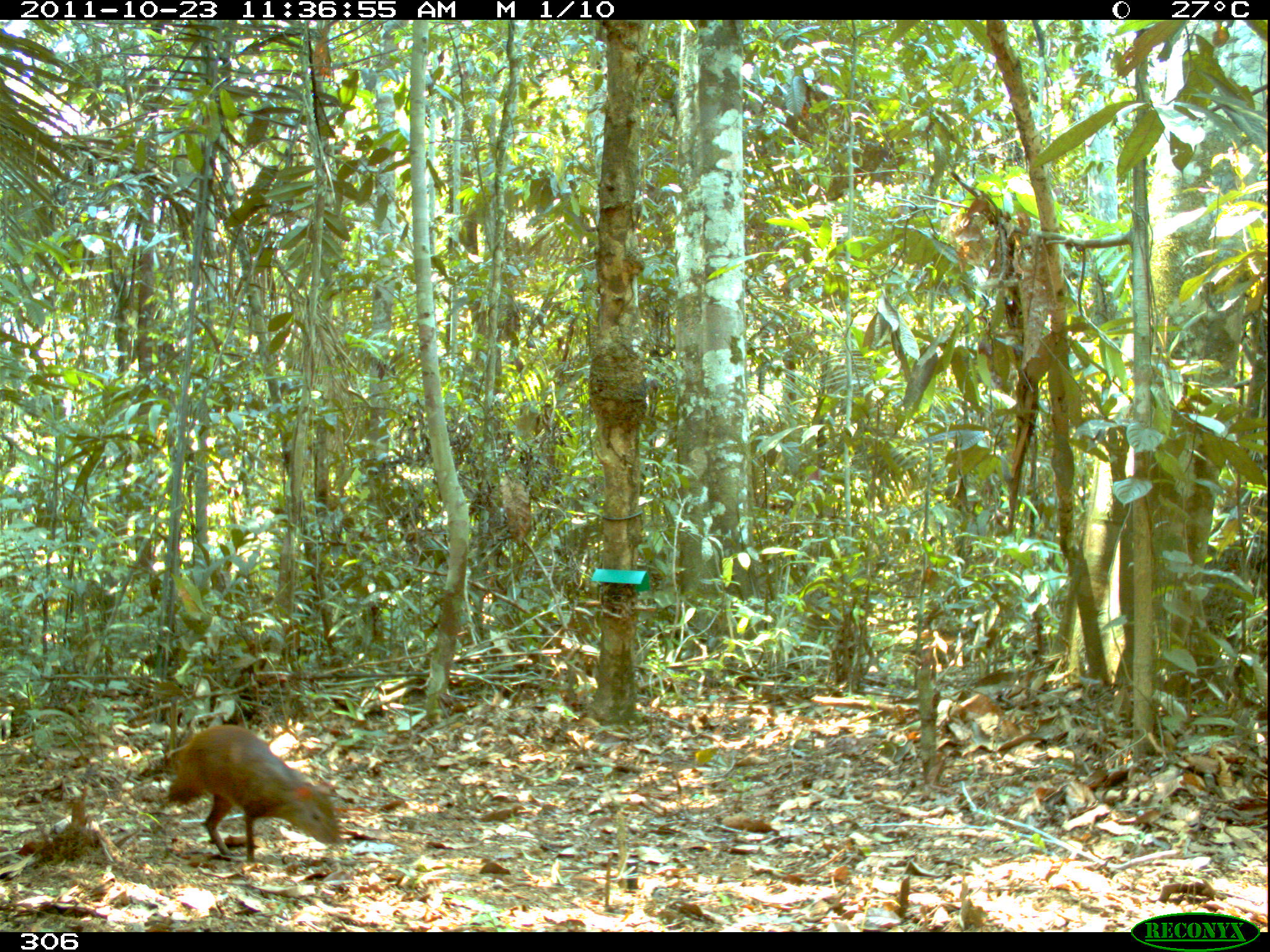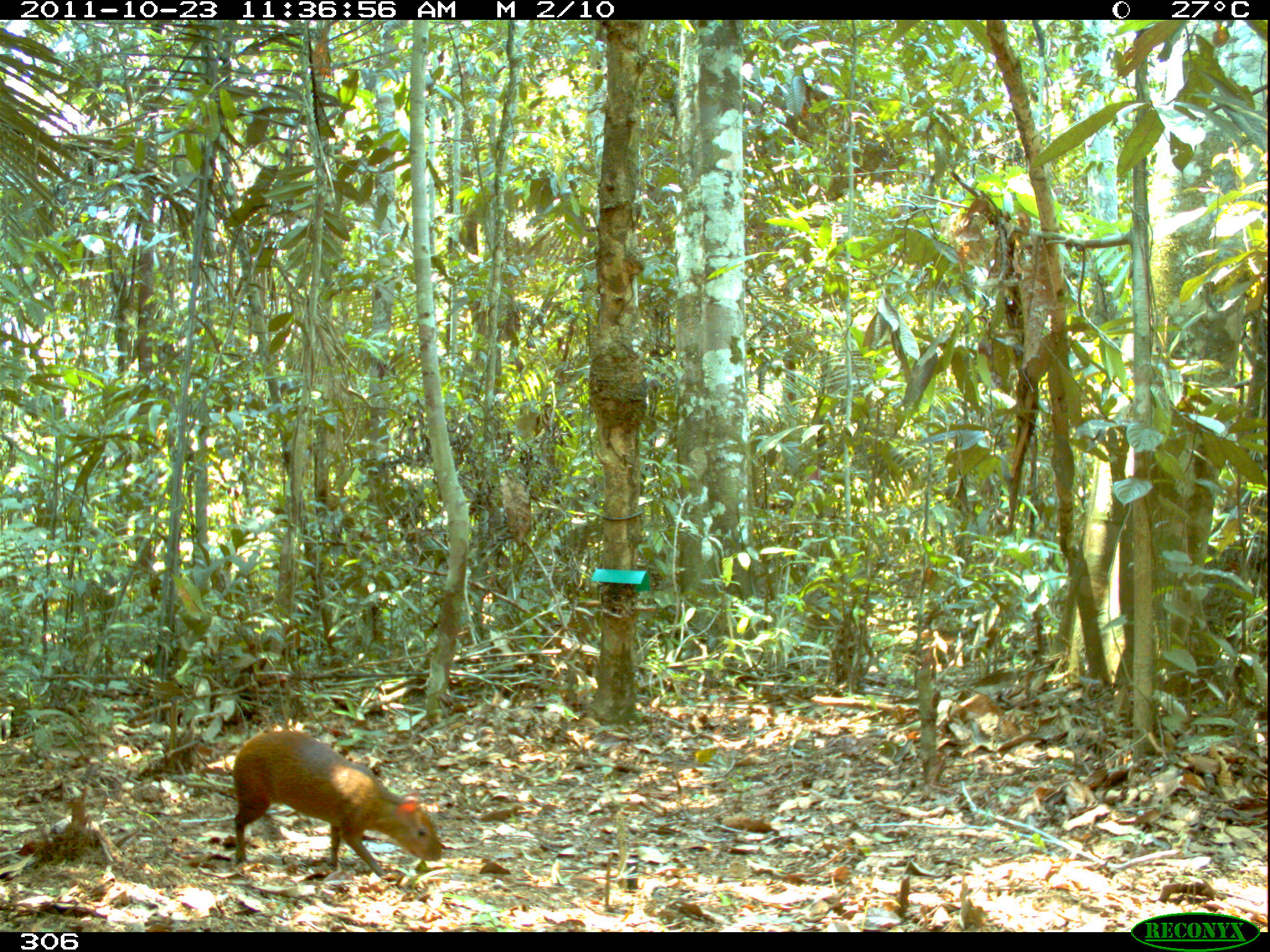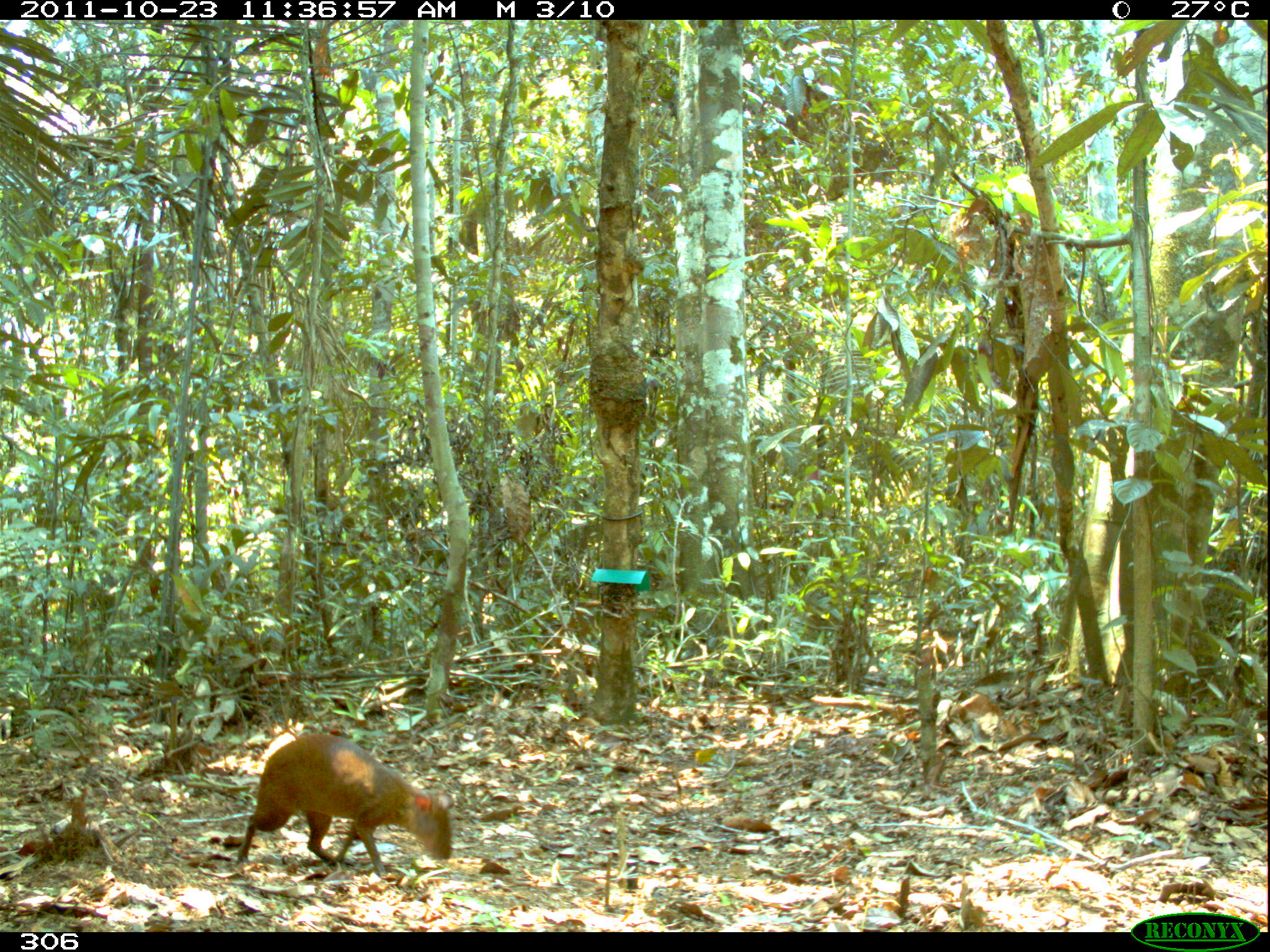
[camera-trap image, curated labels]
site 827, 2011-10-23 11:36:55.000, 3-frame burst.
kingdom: Animalia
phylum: Chordata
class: Mammalia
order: Rodentia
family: Dasyproctidae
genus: Dasyprocta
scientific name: Dasyprocta punctata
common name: central american agouti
Dasyprocta punctata (central american agouti).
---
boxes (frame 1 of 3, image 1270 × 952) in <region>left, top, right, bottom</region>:
dasyprocta punctata: <region>167, 725, 340, 863</region>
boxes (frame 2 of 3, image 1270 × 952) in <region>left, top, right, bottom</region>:
dasyprocta punctata: <region>232, 730, 443, 878</region>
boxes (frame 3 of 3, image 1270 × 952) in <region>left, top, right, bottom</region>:
dasyprocta punctata: <region>234, 734, 453, 876</region>